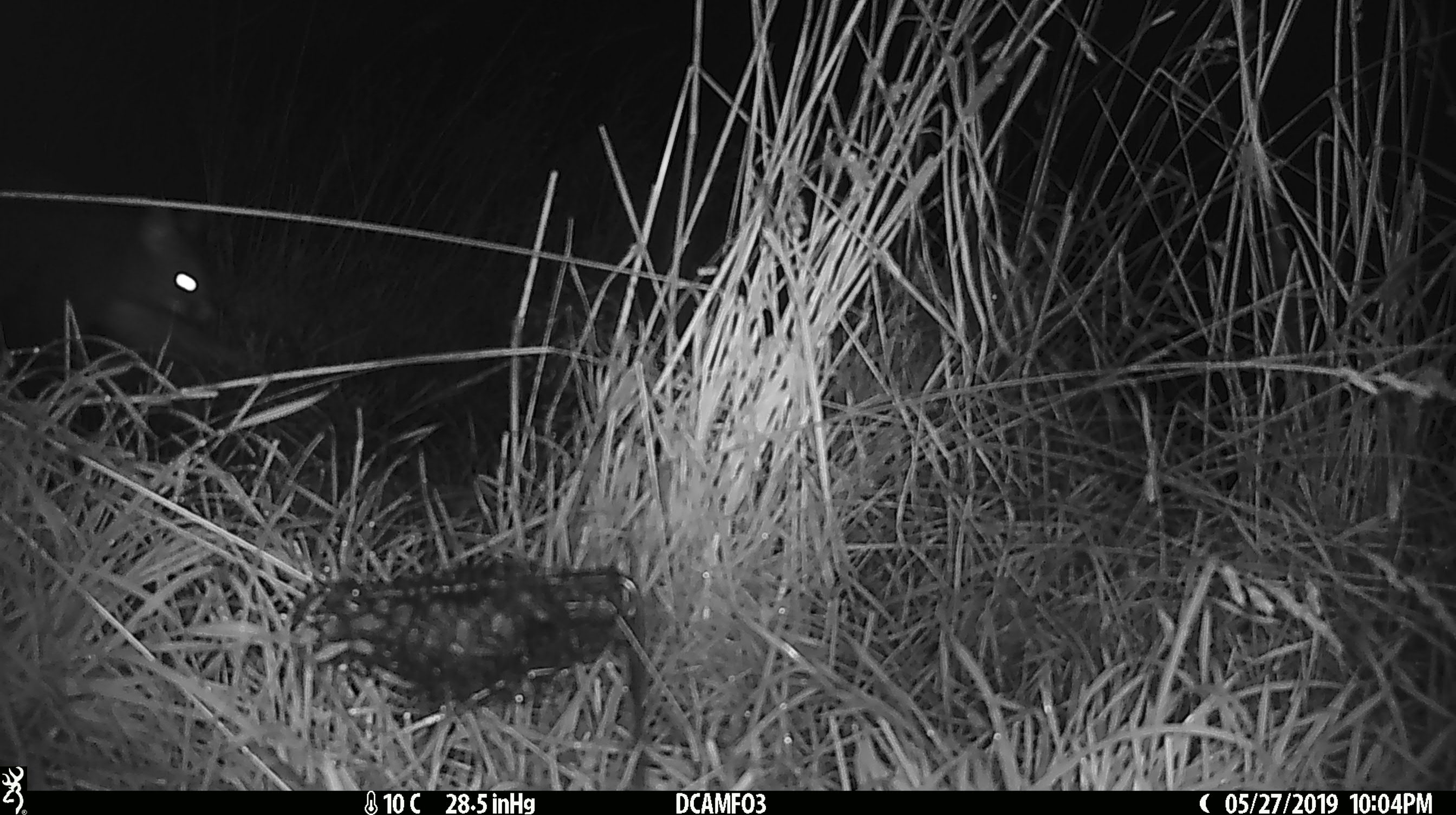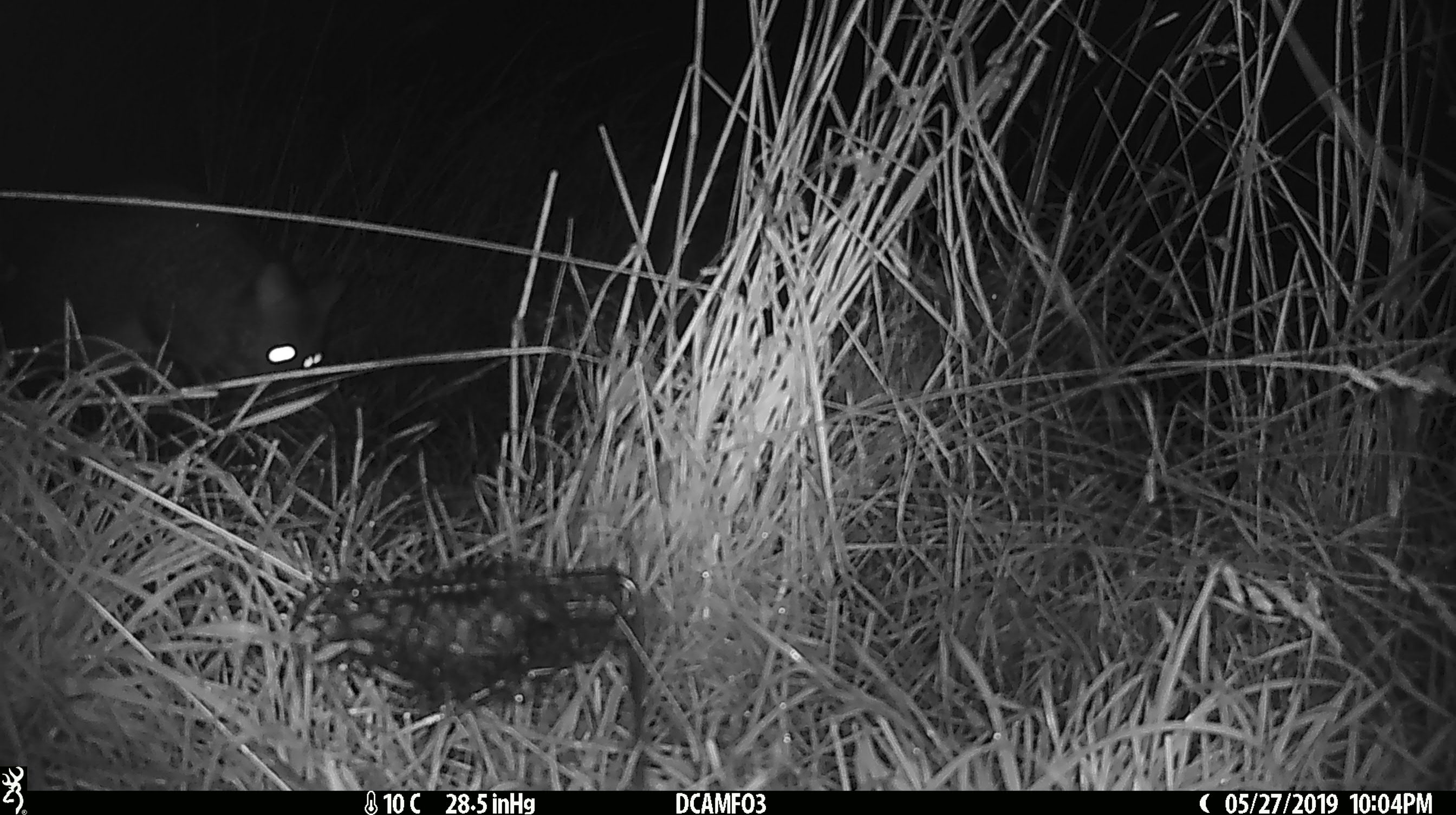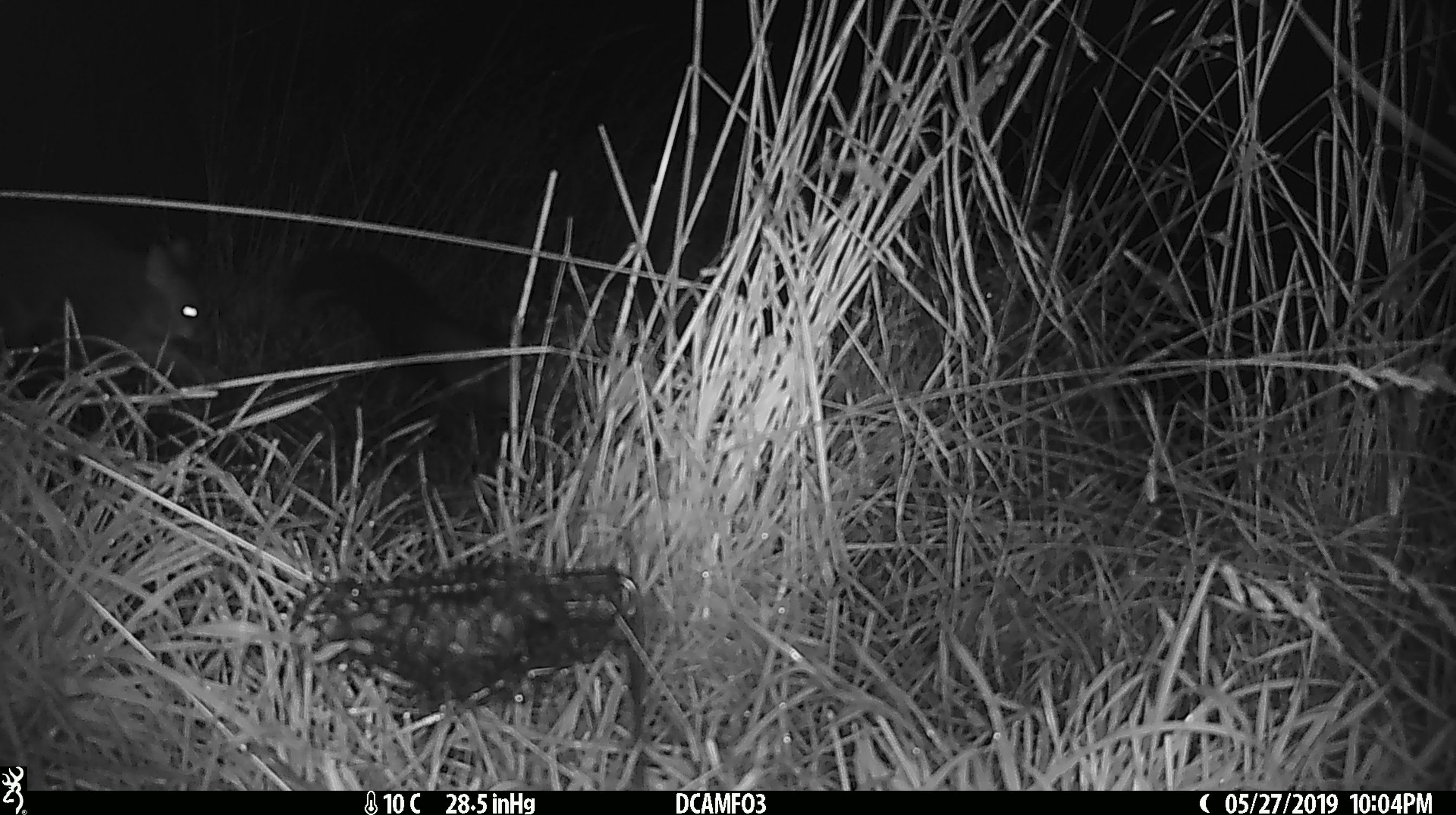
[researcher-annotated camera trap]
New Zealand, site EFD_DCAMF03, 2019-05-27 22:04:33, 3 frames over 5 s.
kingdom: Animalia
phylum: Chordata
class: Mammalia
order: Diprotodontia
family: Phalangeridae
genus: Trichosurus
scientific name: Trichosurus vulpecula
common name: common brushtail possum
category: possum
Possum (common brushtail possum) (Trichosurus vulpecula).